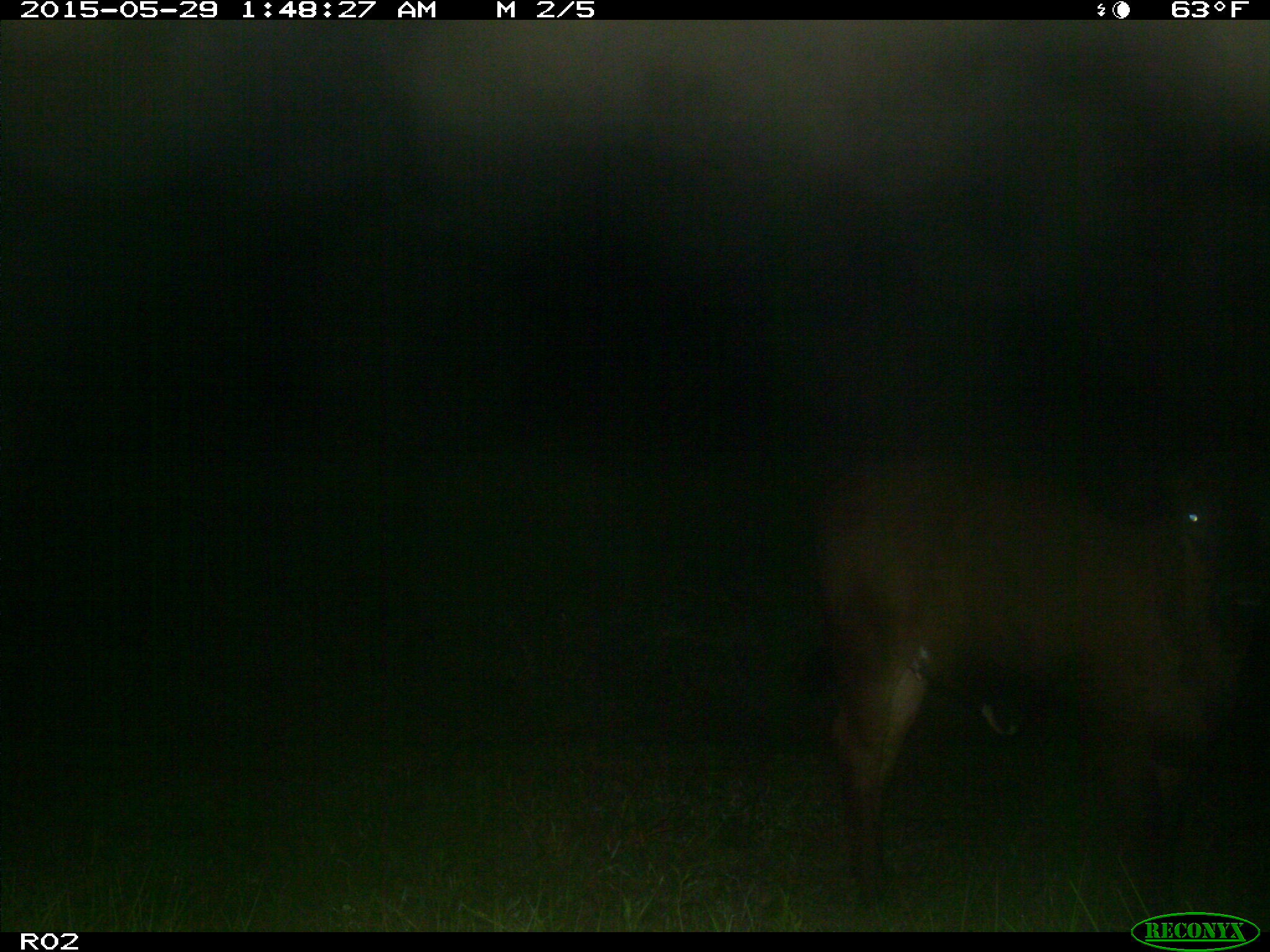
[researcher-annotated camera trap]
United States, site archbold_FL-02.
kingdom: Animalia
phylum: Chordata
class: Mammalia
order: Artiodactyla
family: Bovidae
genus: Bos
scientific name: Bos taurus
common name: domestic cow